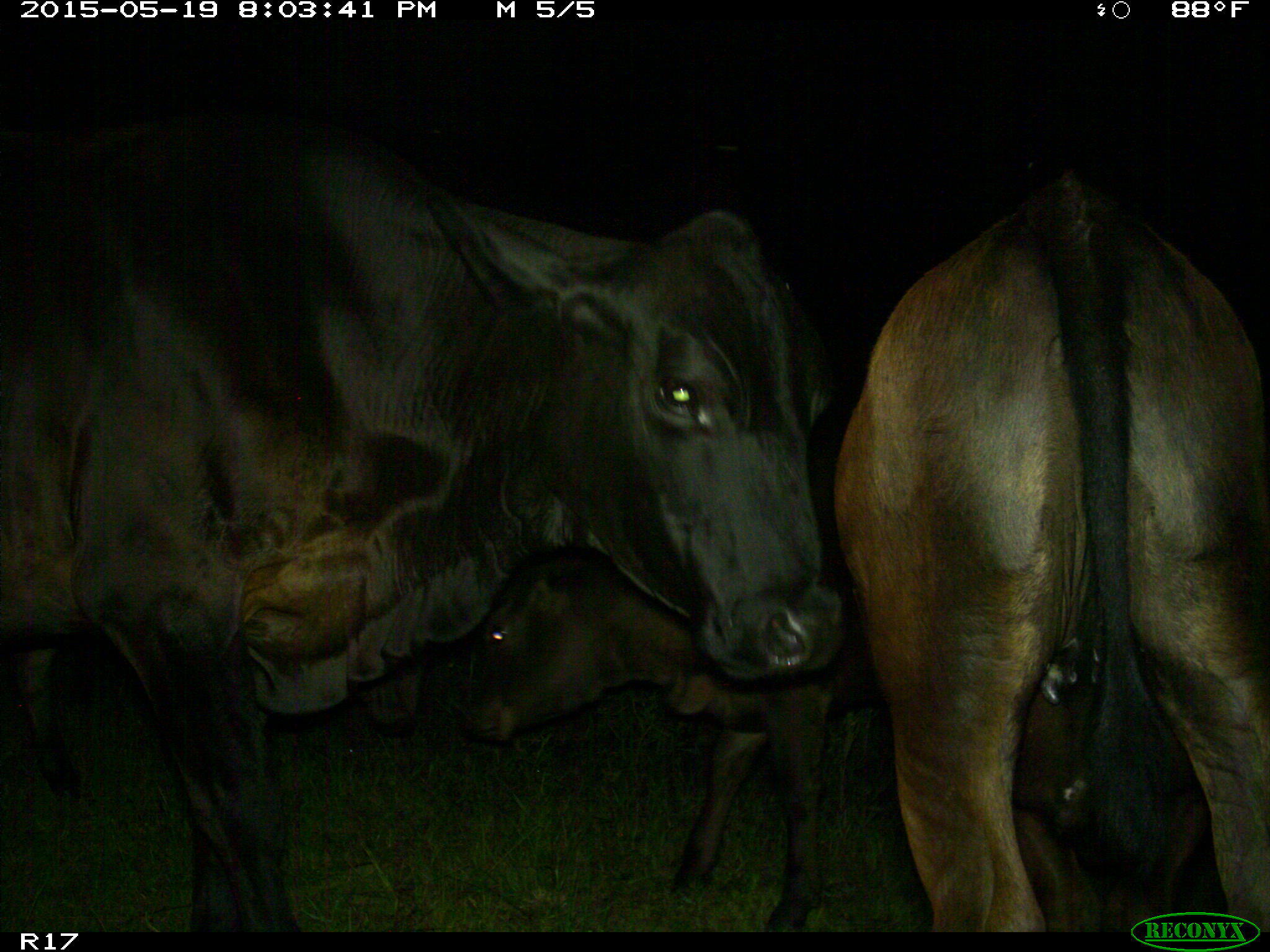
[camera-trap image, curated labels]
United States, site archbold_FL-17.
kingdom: Animalia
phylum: Chordata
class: Mammalia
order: Artiodactyla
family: Bovidae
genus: Bos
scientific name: Bos taurus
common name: domestic cow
Bos taurus (domestic cow).